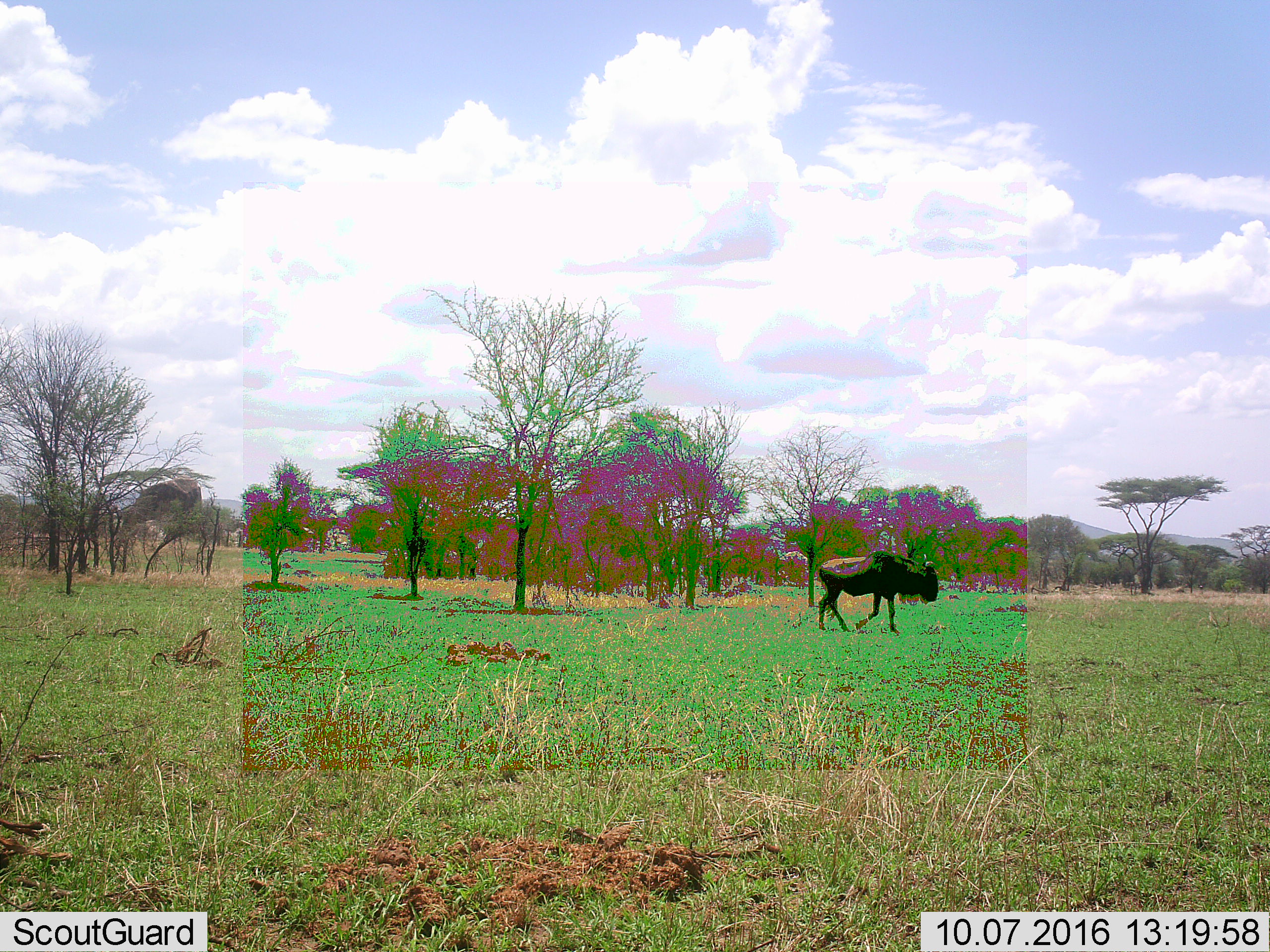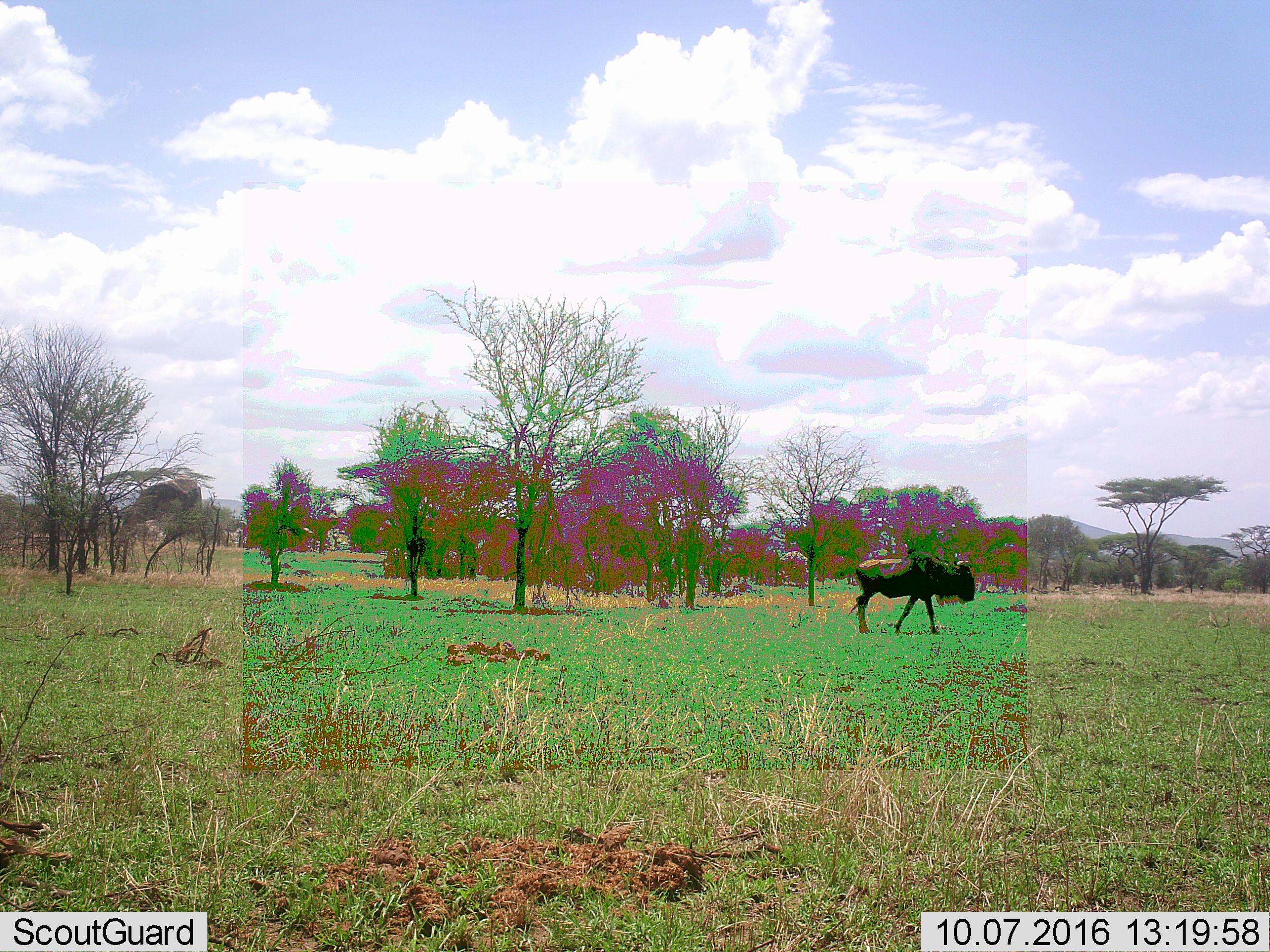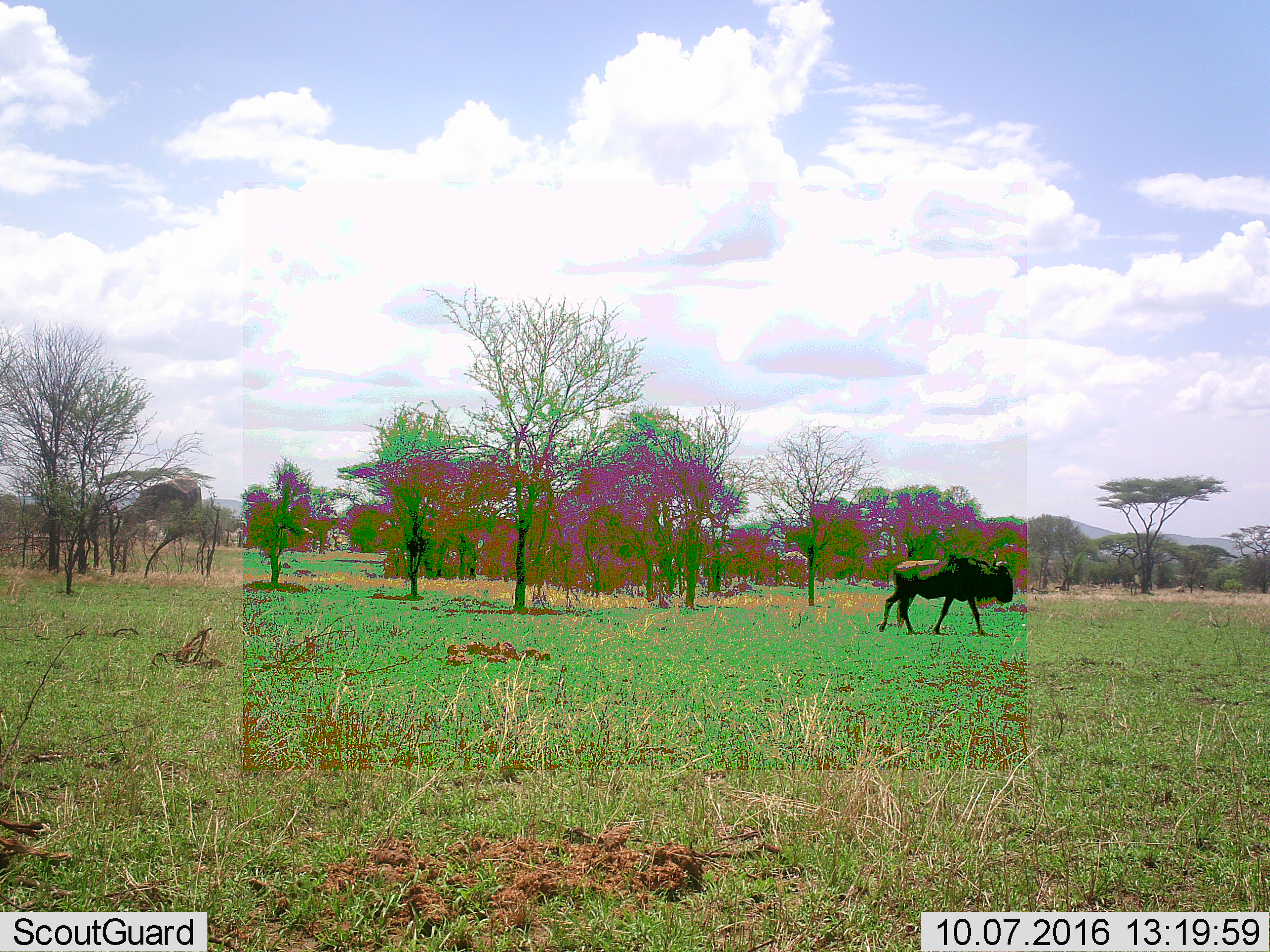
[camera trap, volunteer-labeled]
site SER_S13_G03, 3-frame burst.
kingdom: Animalia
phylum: Chordata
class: Mammalia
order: Artiodactyla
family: Bovidae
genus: Connochaetes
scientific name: Connochaetes taurinus taurinus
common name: blue wildebeest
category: wildebeestblue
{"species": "wildebeestblue (blue wildebeest) (Connochaetes taurinus taurinus)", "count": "1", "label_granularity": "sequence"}